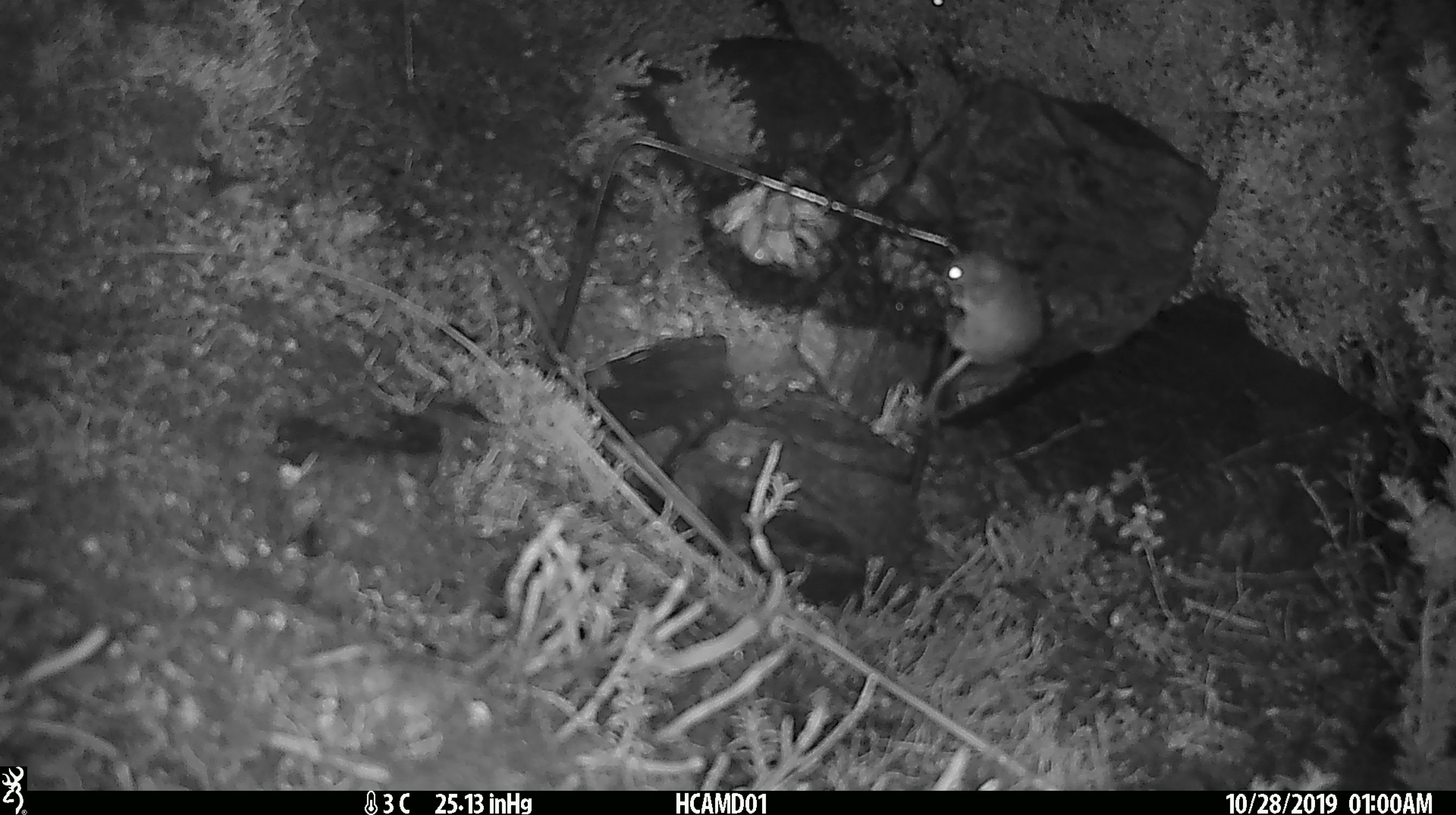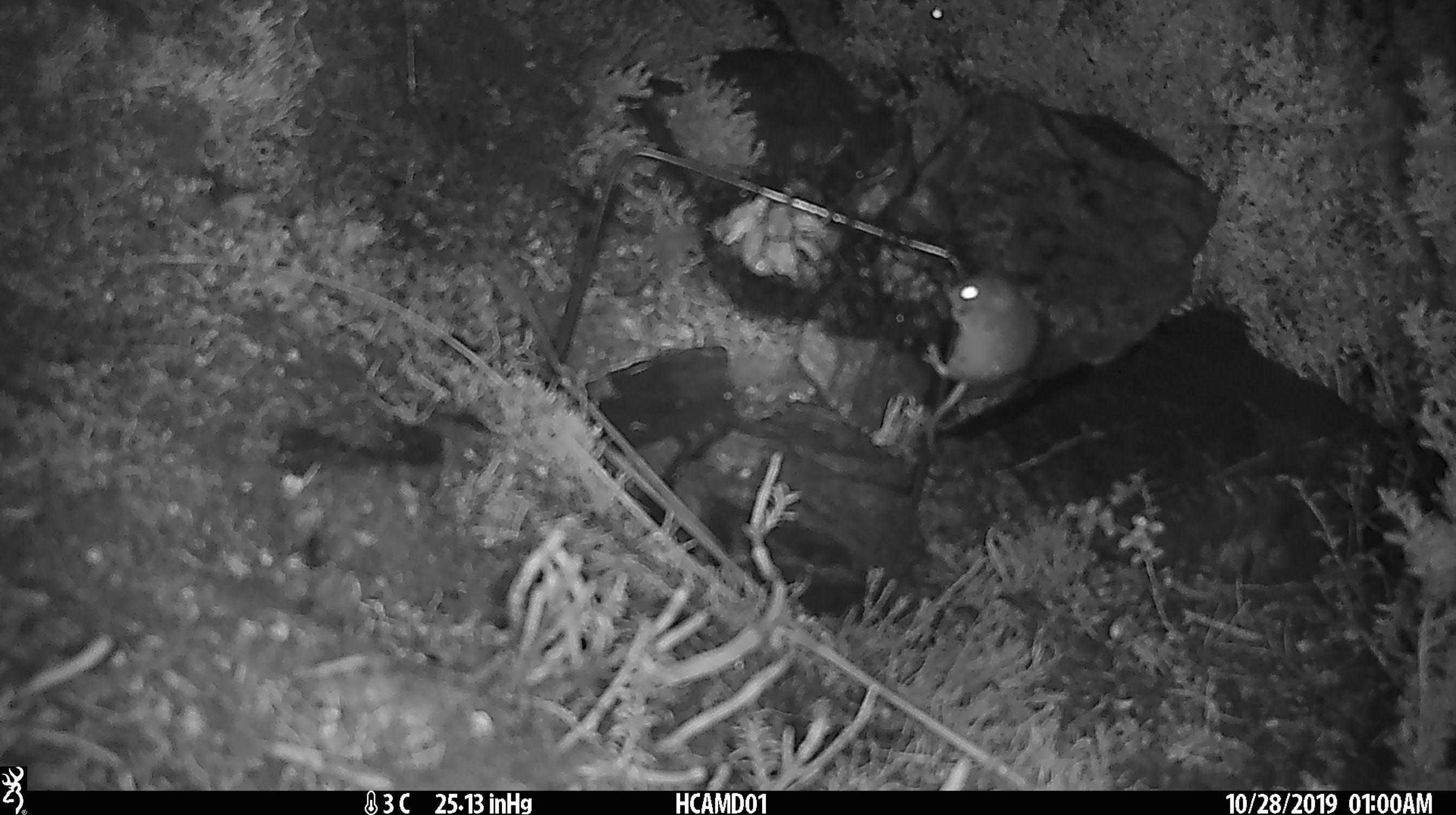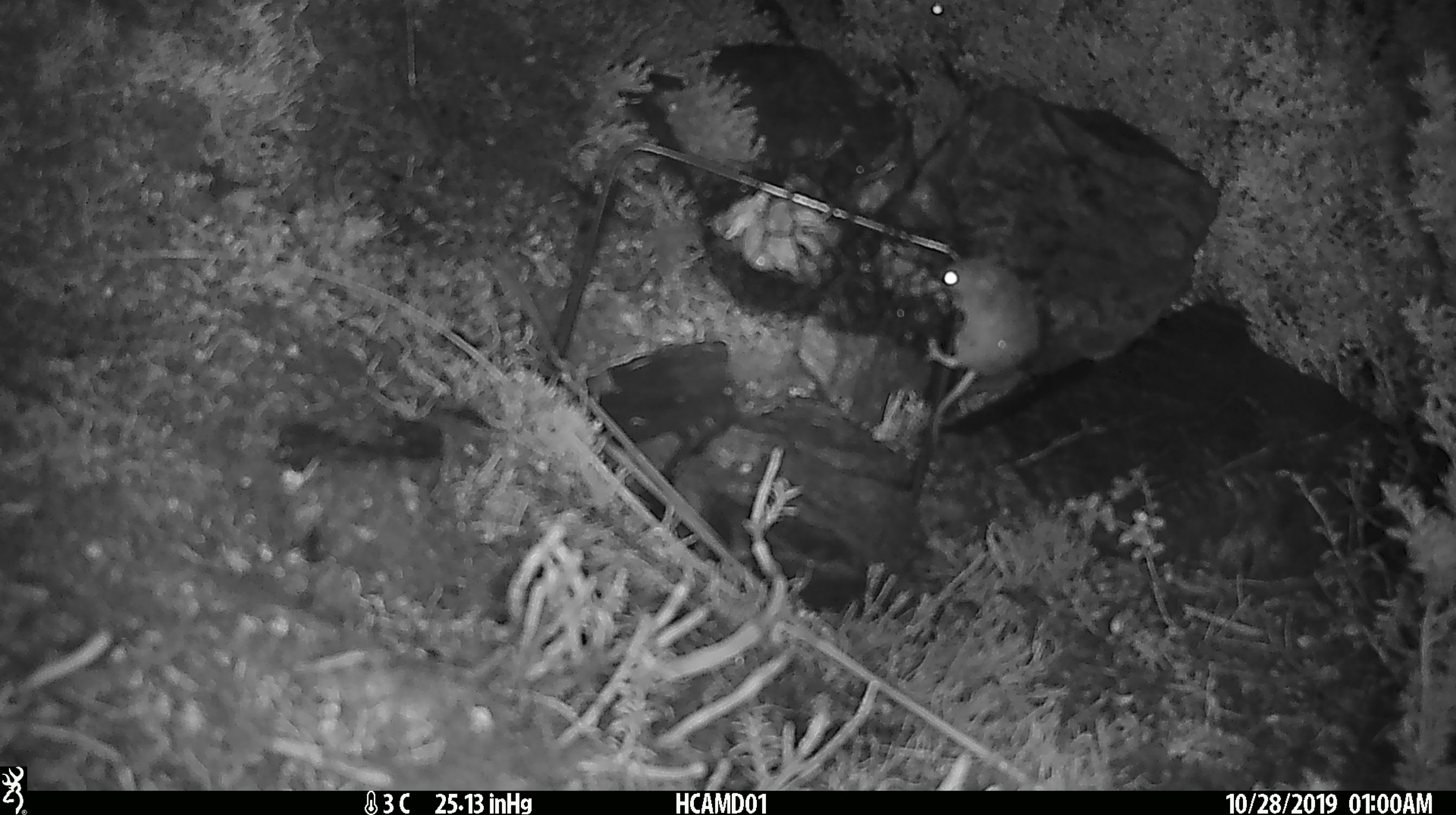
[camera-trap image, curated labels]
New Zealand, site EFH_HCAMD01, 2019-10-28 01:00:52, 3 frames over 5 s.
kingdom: Animalia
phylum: Chordata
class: Mammalia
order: Rodentia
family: Muridae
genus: Mus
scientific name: Mus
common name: mouse